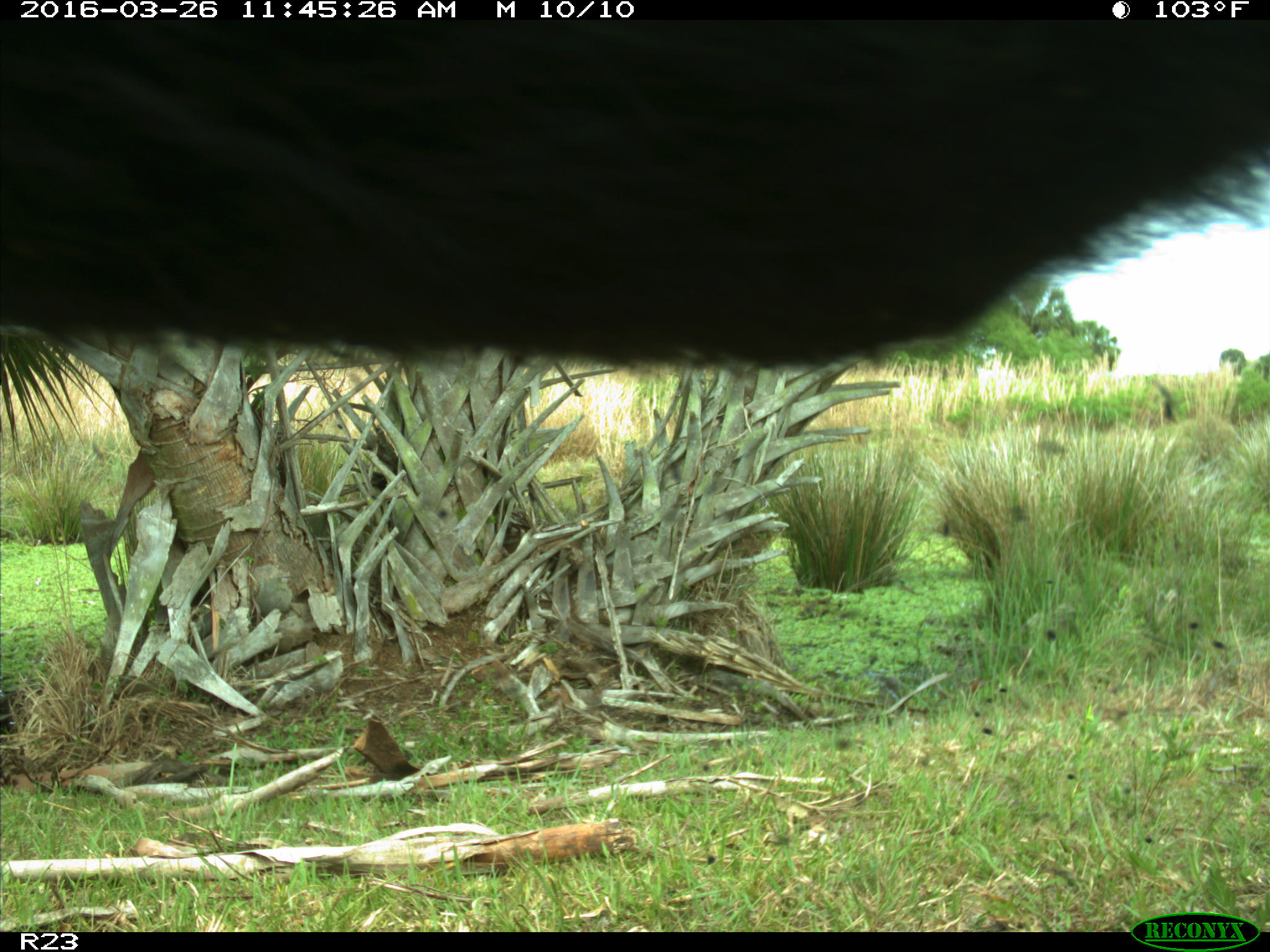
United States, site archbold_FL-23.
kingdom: Animalia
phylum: Chordata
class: Mammalia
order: Artiodactyla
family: Bovidae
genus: Bos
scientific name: Bos taurus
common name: domestic cow